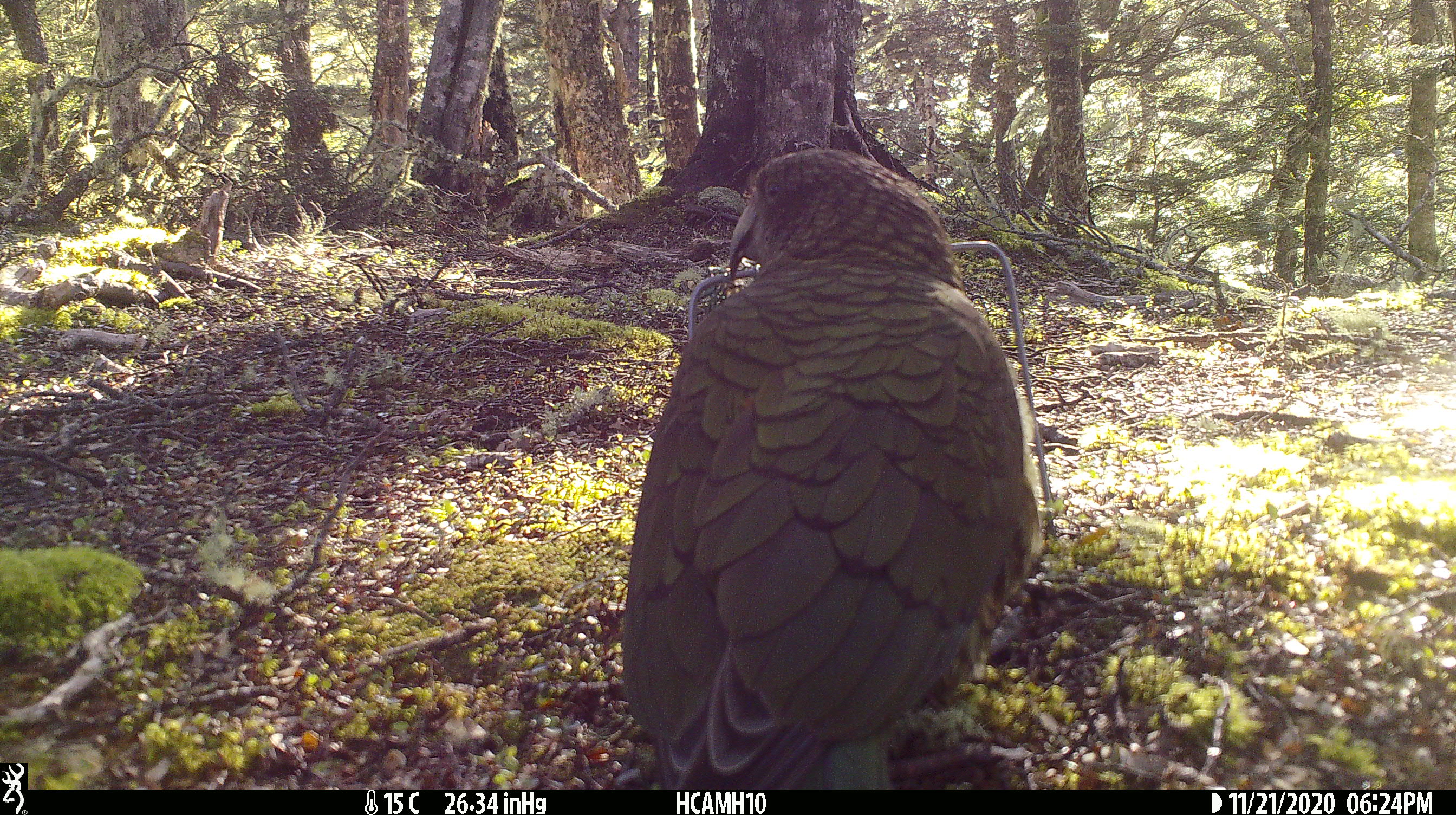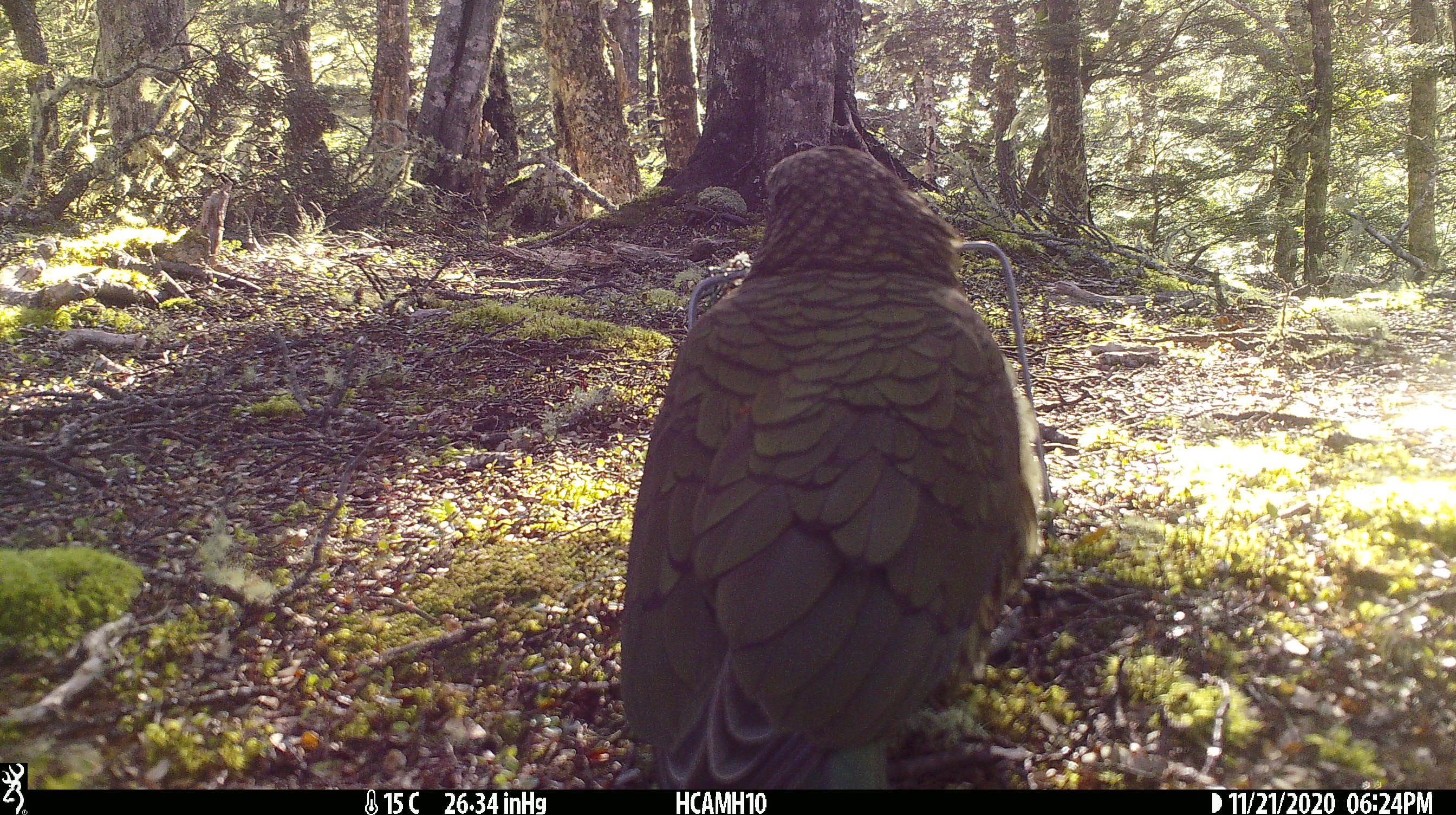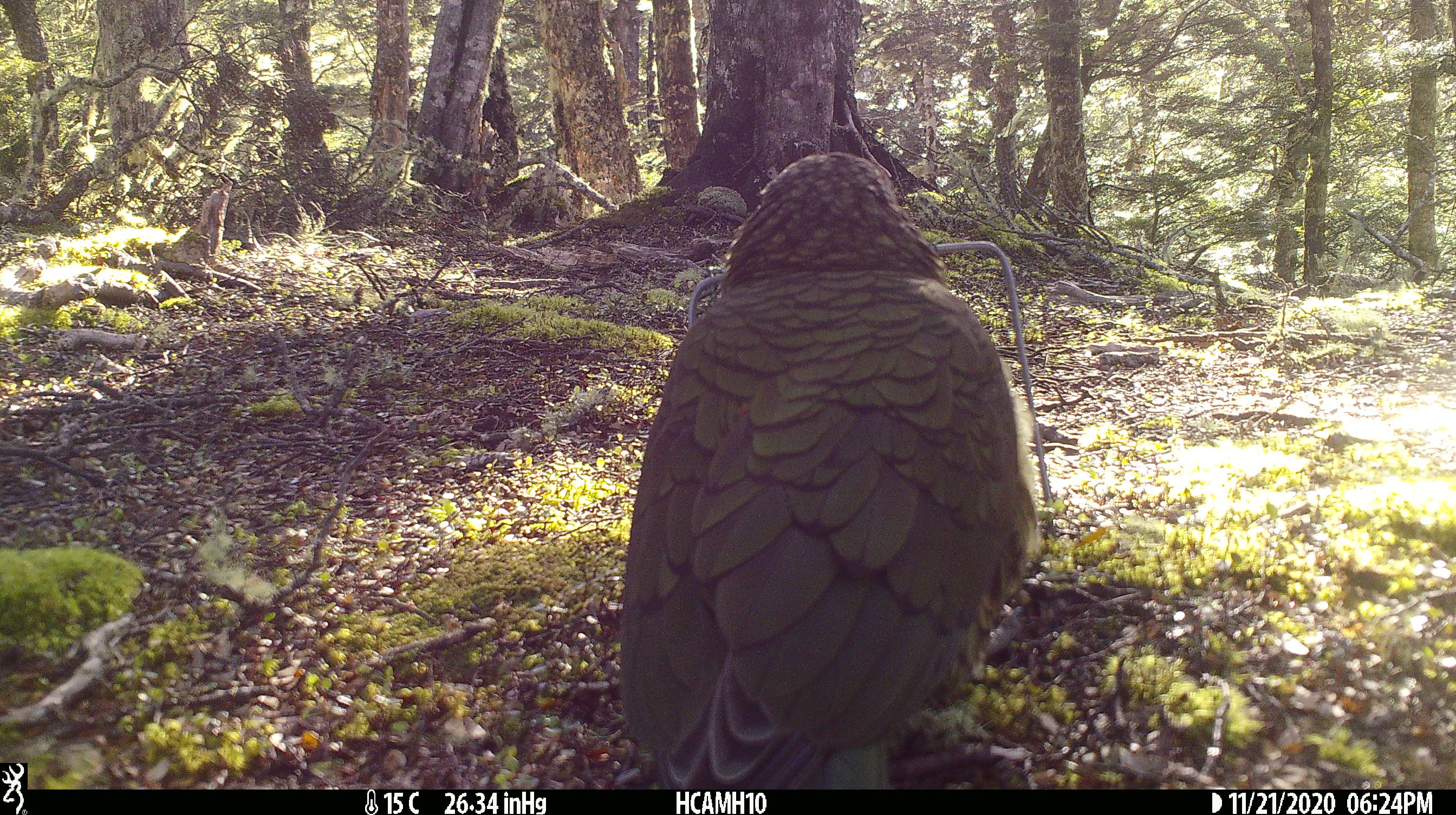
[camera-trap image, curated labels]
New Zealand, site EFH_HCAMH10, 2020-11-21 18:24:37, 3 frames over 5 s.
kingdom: Animalia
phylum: Chordata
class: Aves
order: Psittaciformes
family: Strigopidae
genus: Nestor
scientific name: Nestor notabilis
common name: kea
Kea (Nestor notabilis).